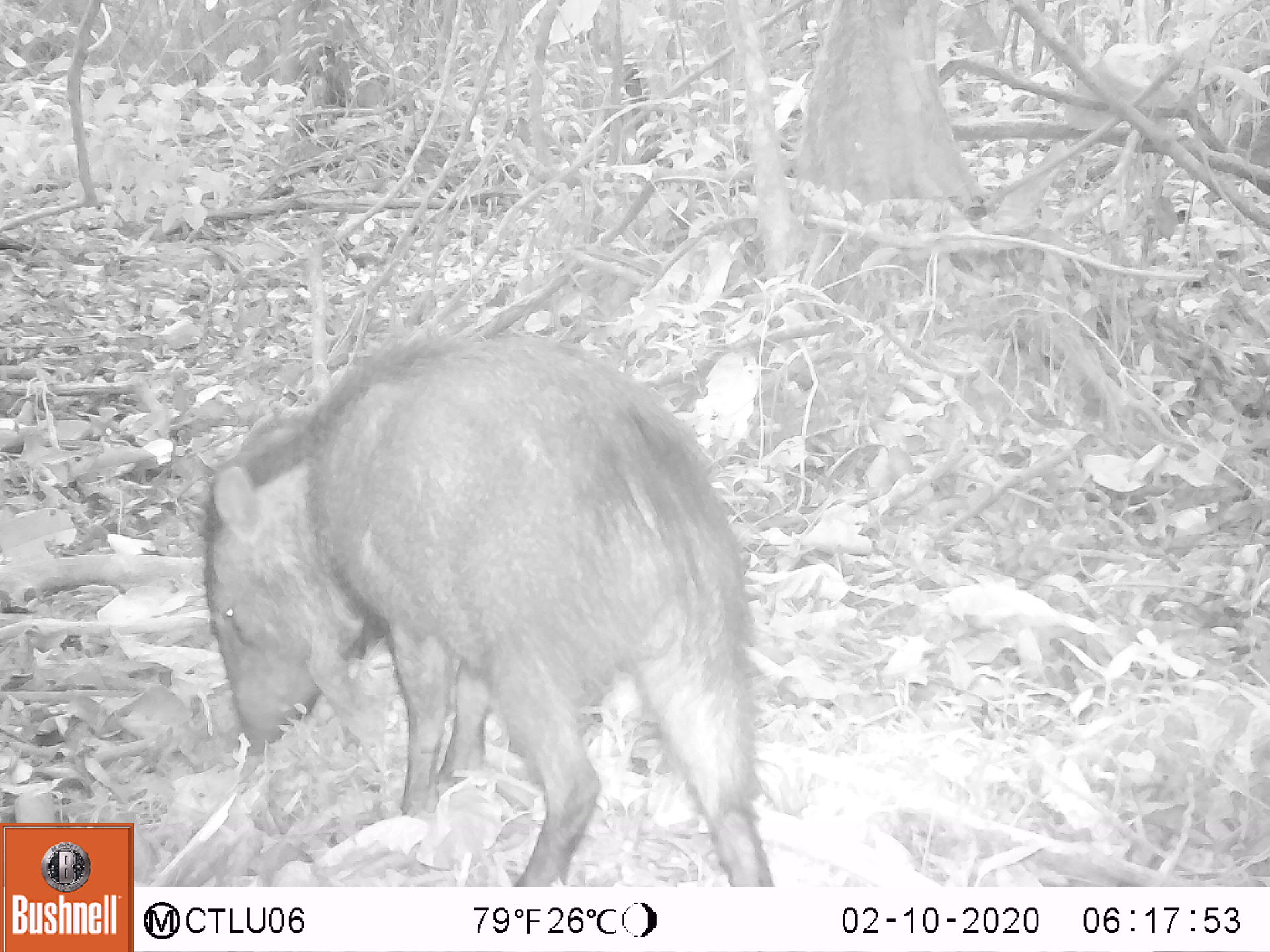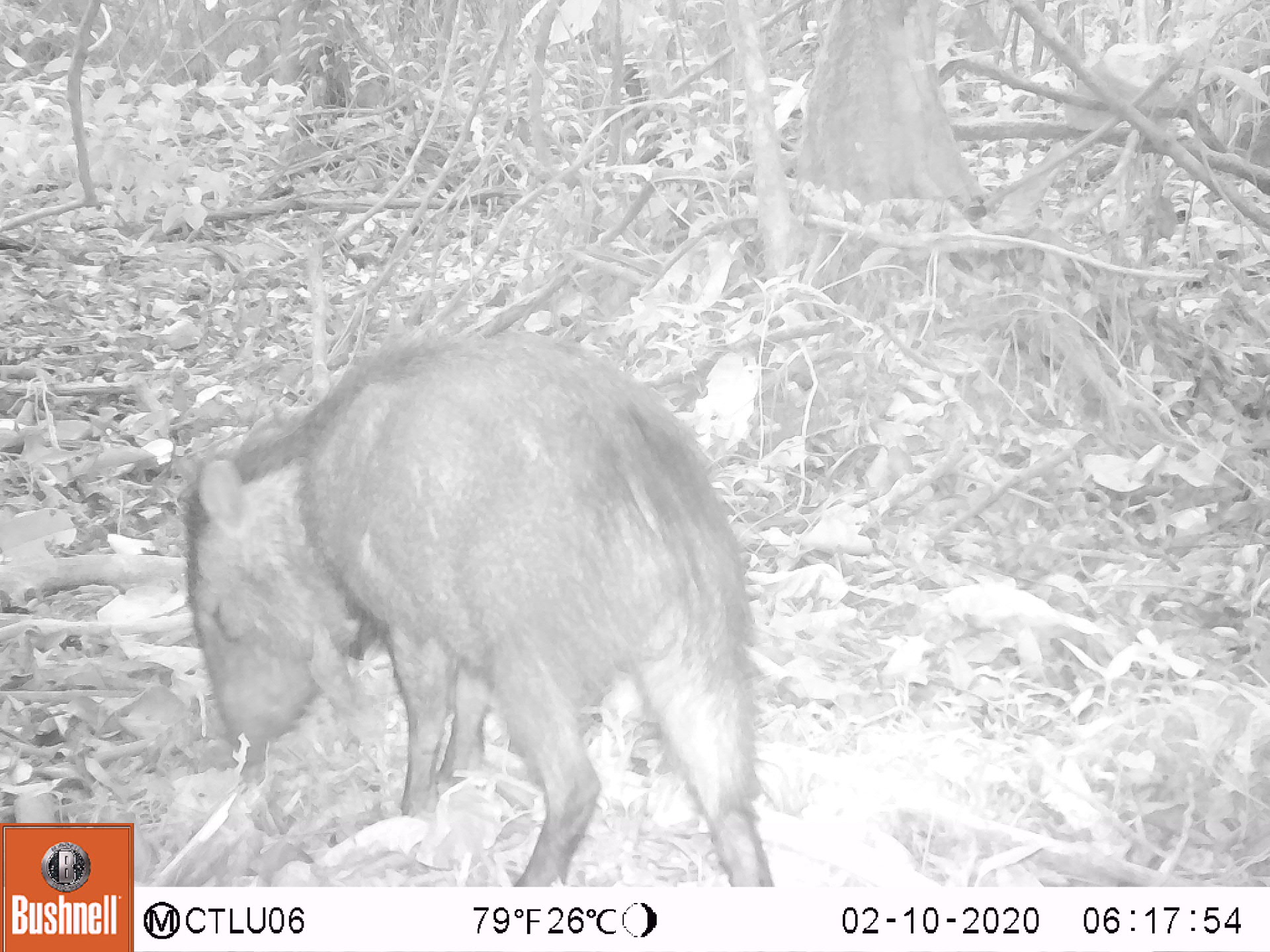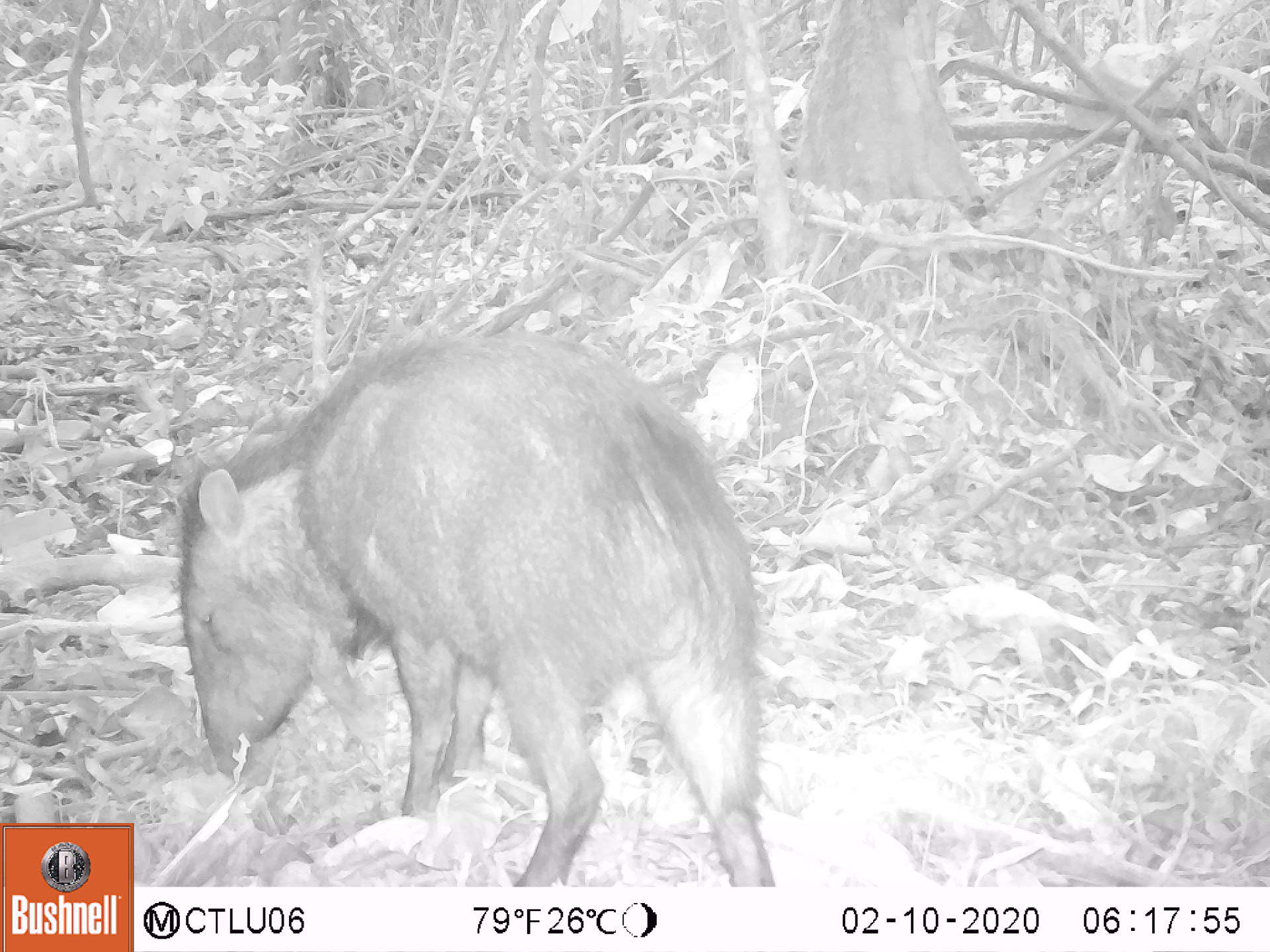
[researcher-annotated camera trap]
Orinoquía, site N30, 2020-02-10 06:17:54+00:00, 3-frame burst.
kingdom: Animalia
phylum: Chordata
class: Mammalia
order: Artiodactyla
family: Tayassuidae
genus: Pecari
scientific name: Pecari tajacu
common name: collared peccary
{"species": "collared peccary (Pecari tajacu)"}